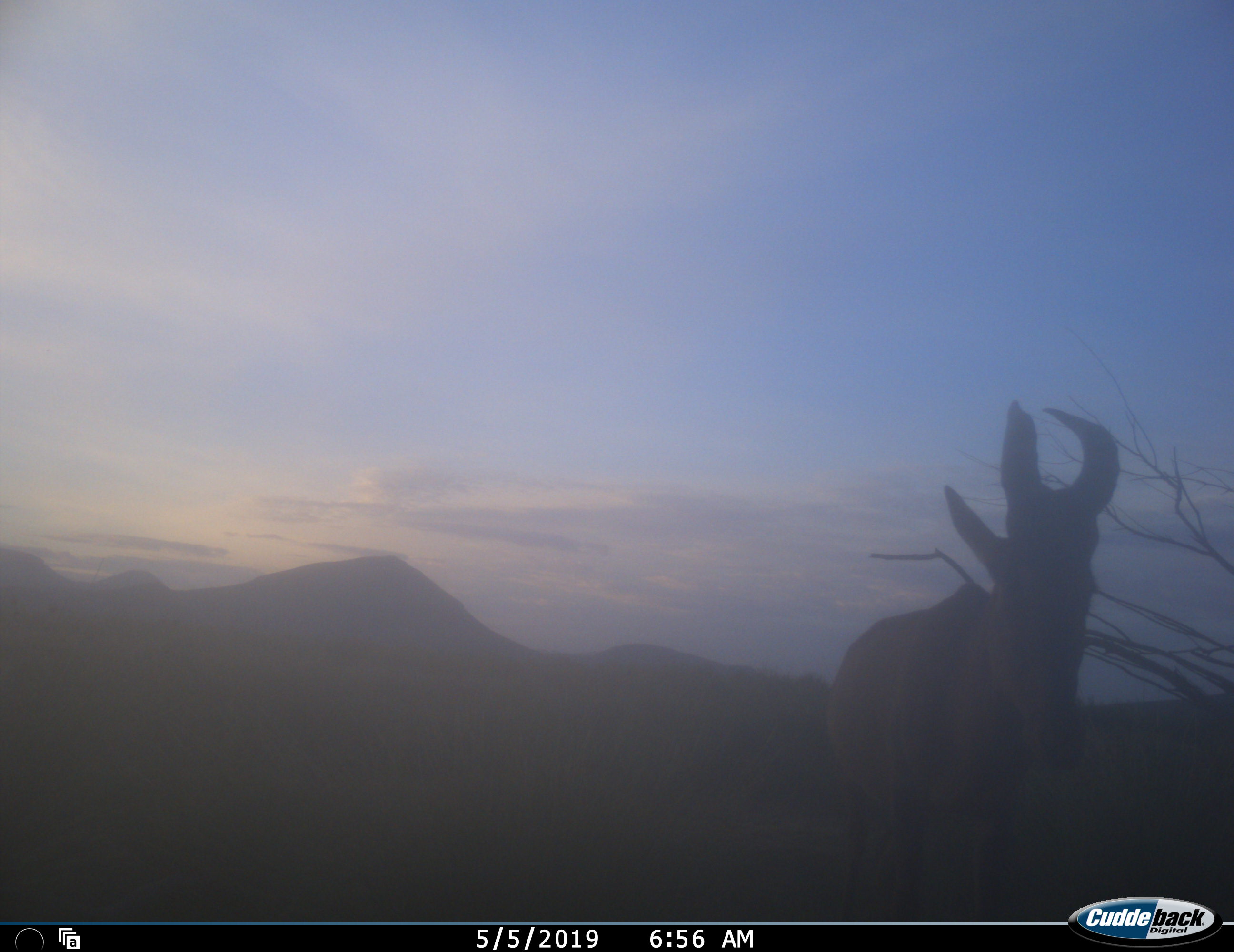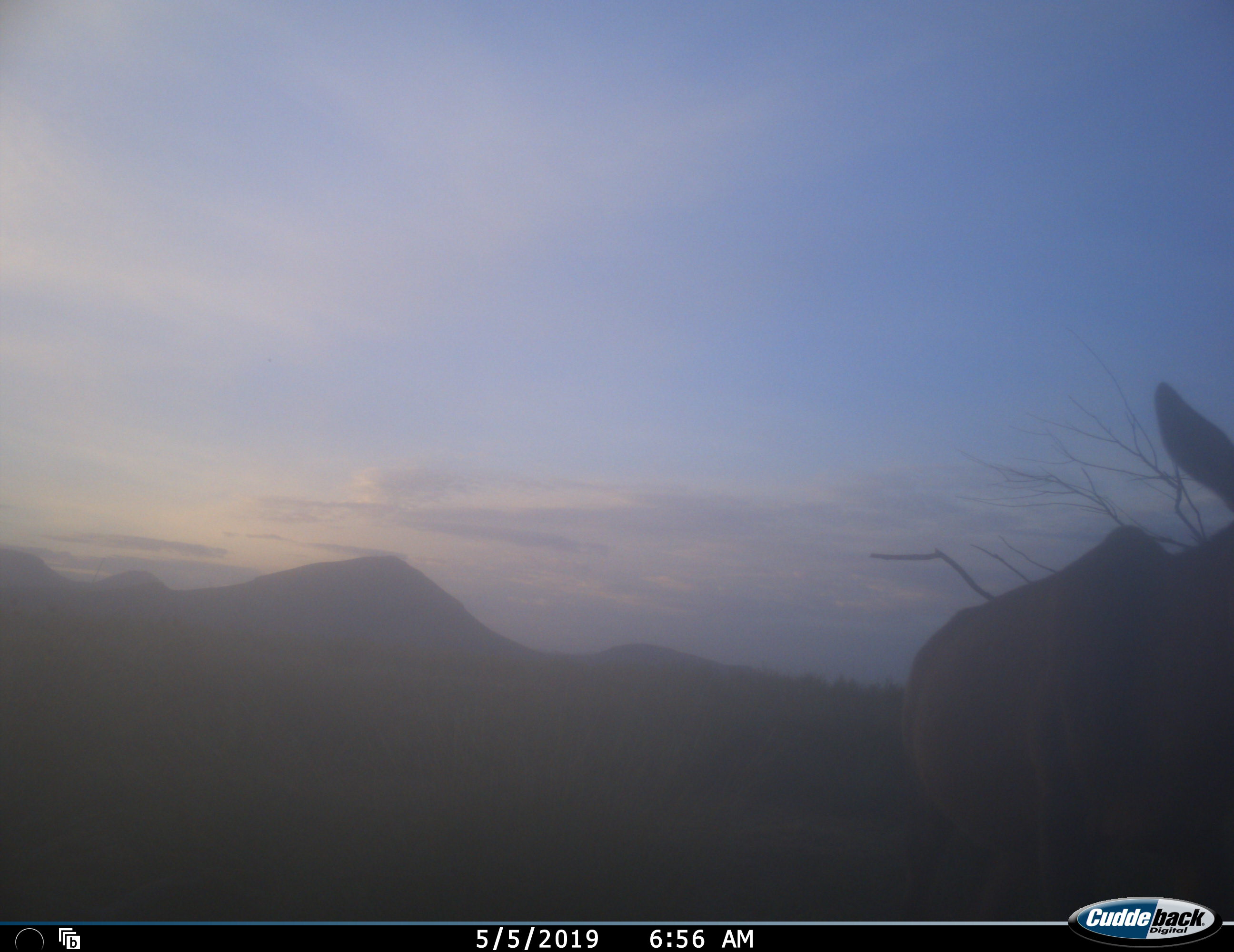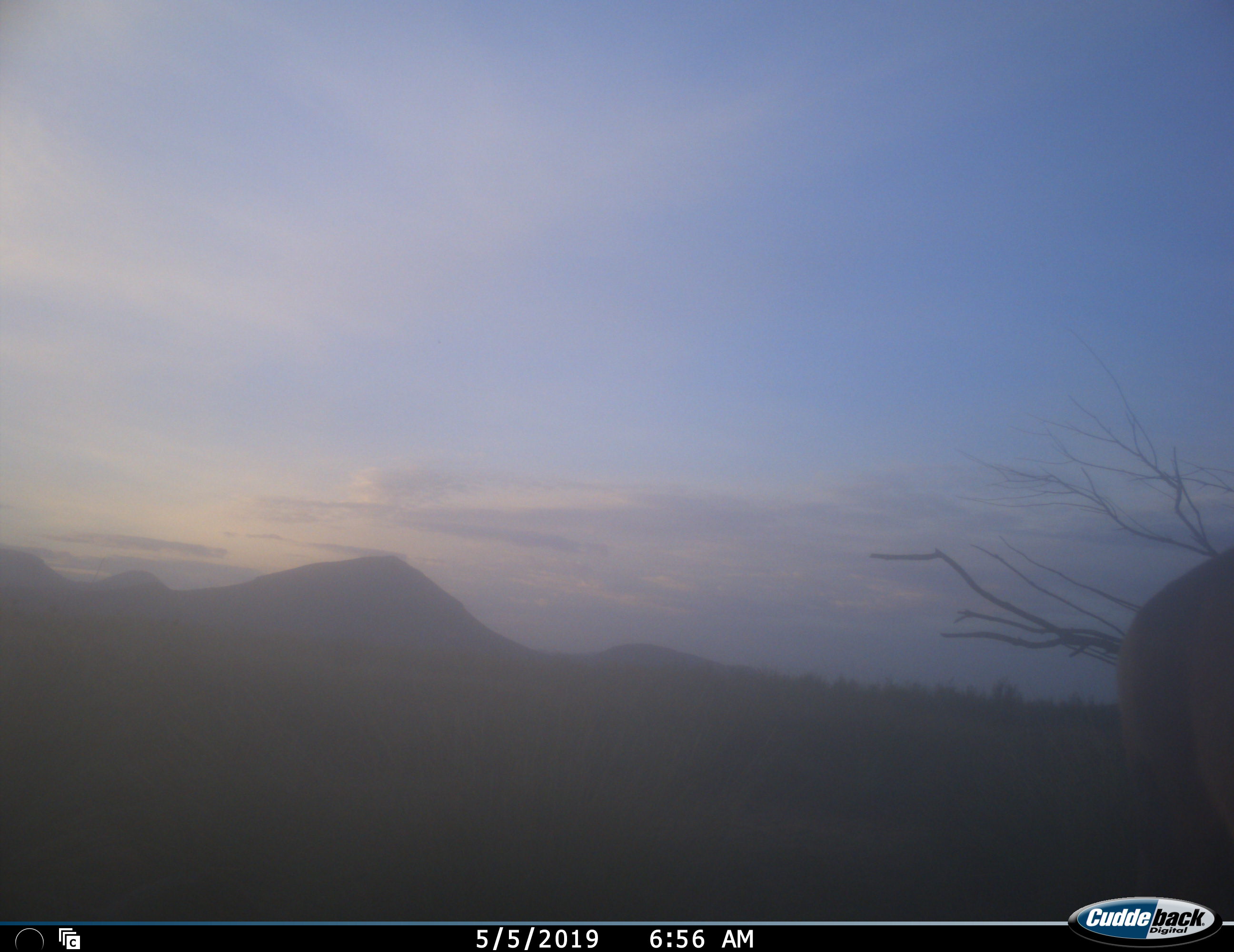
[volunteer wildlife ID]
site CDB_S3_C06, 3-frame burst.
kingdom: Animalia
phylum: Chordata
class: Mammalia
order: Artiodactyla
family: Bovidae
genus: Alcelaphus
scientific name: Alcelaphus buselaphus caama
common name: red hartebeest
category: hartebeestred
Hartebeestred (red hartebeest) (Alcelaphus buselaphus caama), count 1. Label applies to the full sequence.